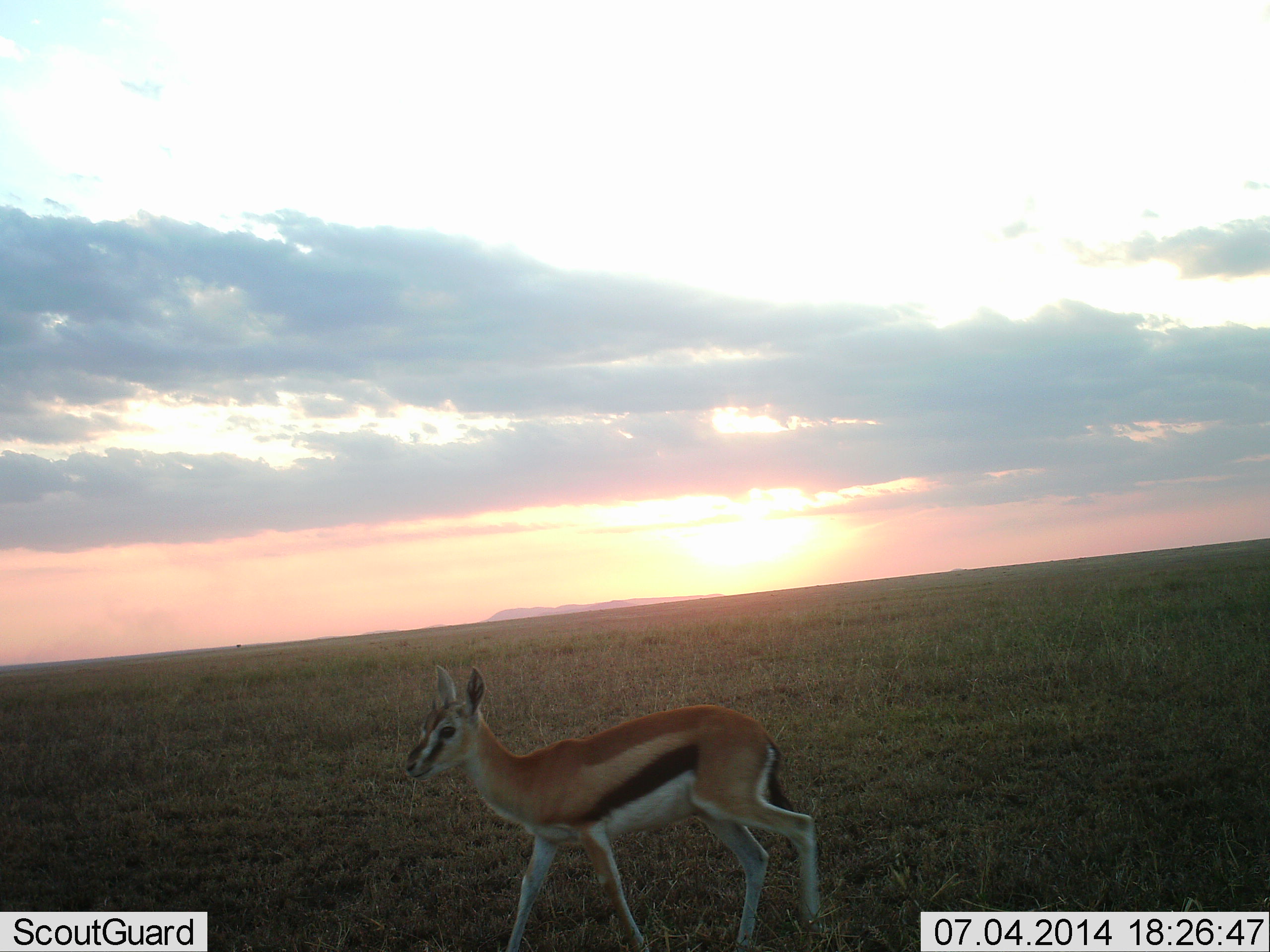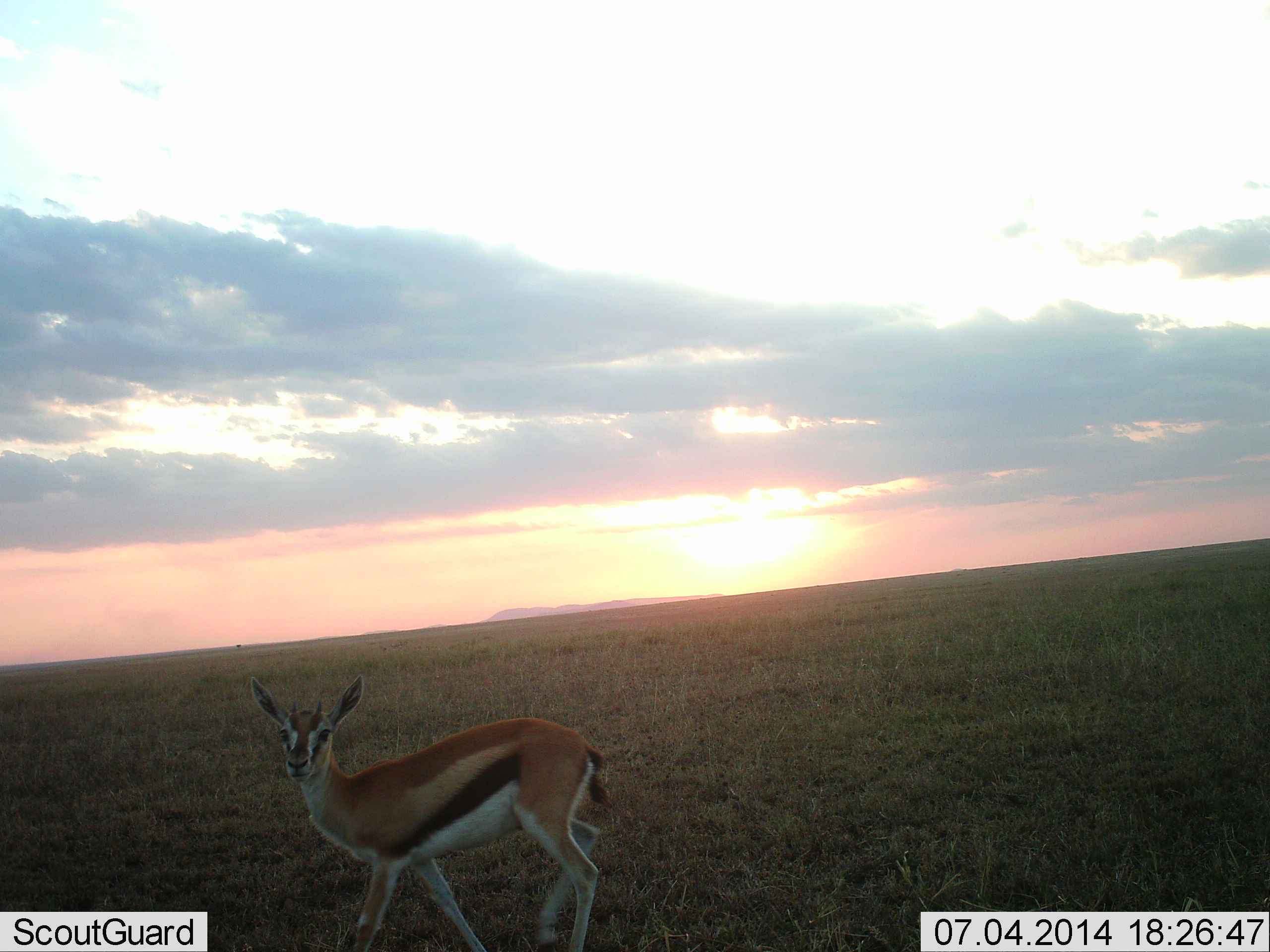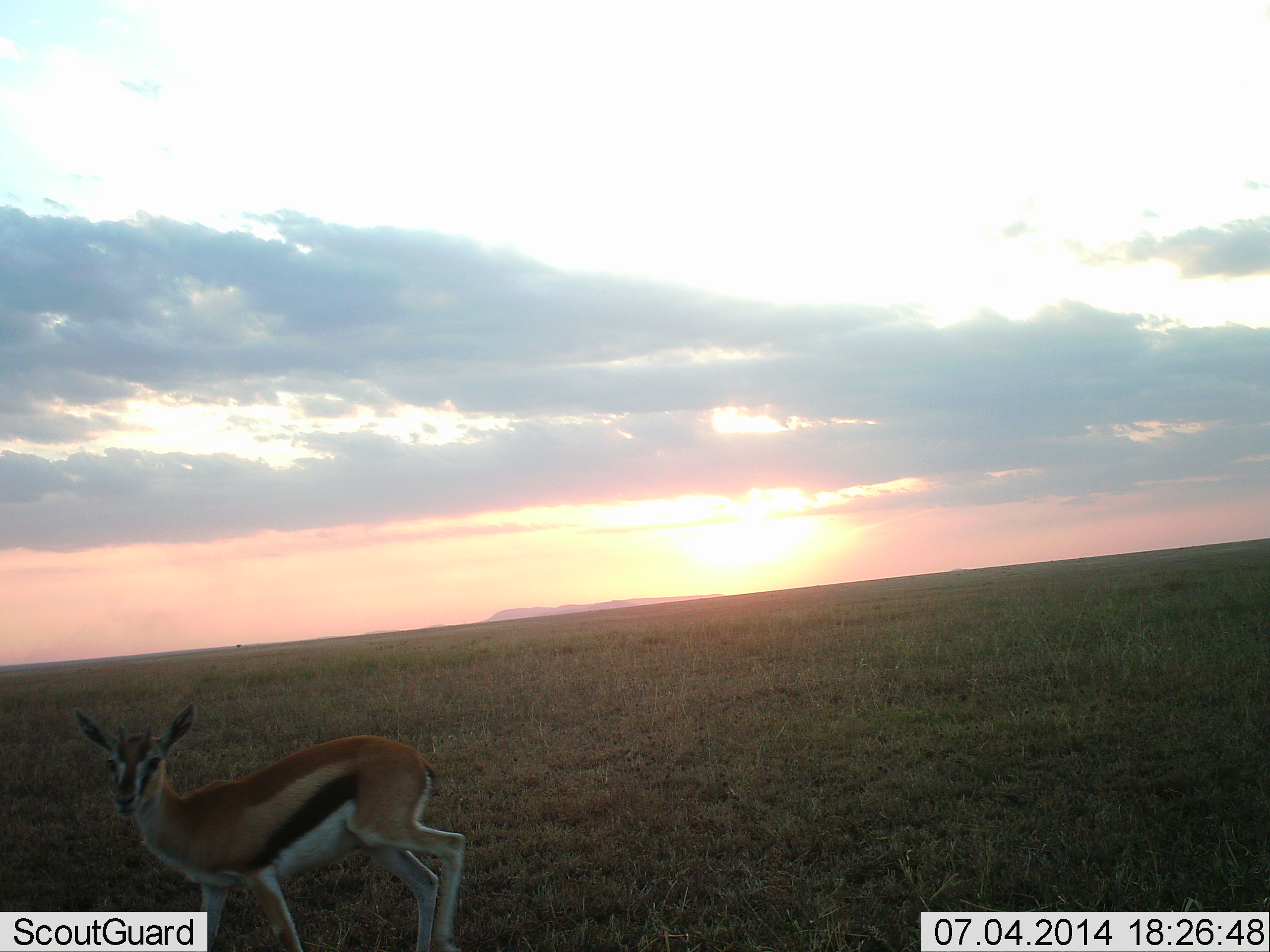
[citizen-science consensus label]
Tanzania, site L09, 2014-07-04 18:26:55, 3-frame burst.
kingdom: Animalia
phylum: Chordata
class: Mammalia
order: Artiodactyla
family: Bovidae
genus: Eudorcas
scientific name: Eudorcas thomsonii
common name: thomson's gazelle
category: gazellethomsons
Gazellethomsons (thomson's gazelle) (Eudorcas thomsonii), count 1. Behavior (volunteer vote fractions): standing 20%, resting 0%, moving 80%, interacting 0%. Young present (vote fraction): 0%. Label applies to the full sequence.